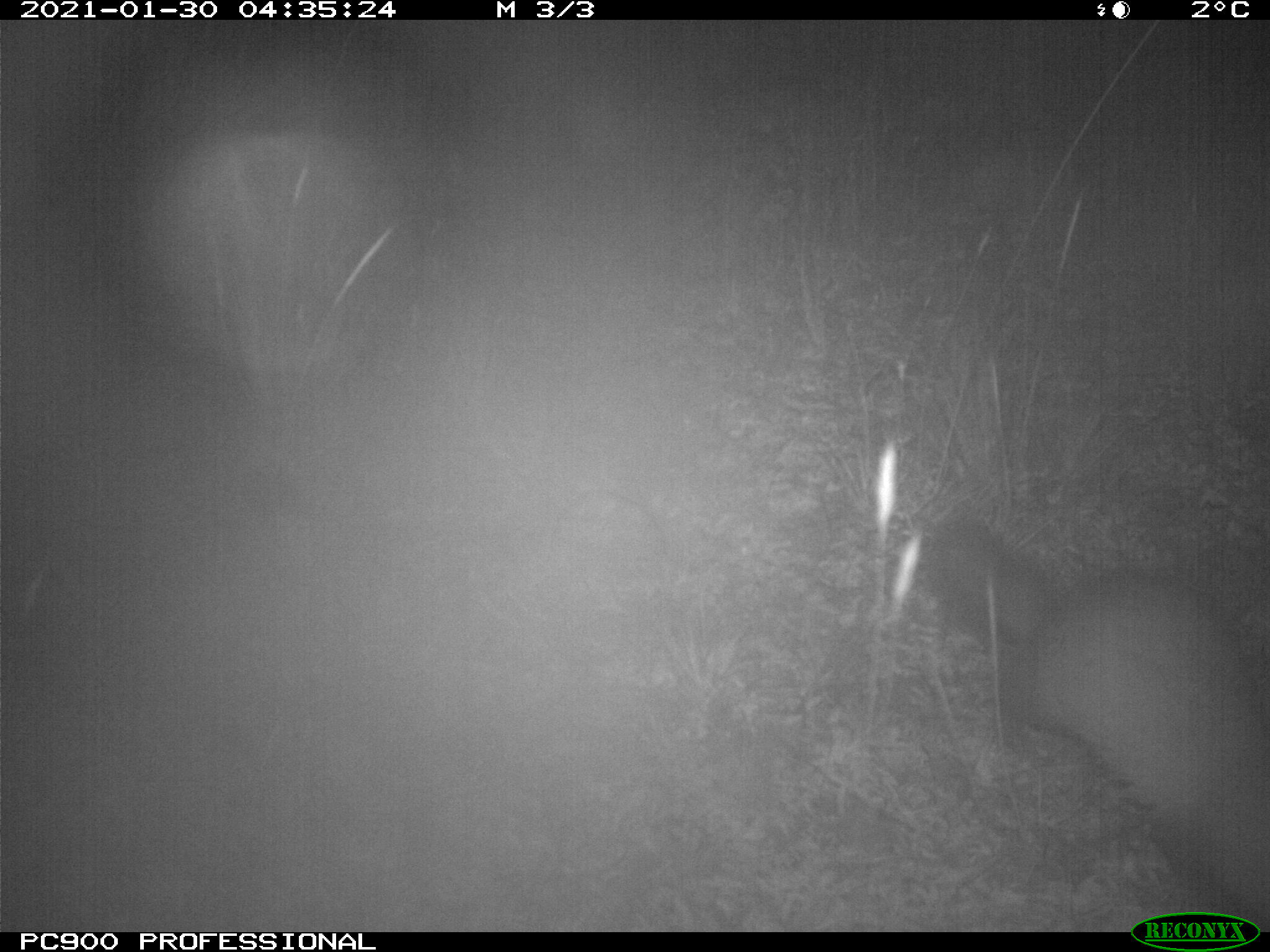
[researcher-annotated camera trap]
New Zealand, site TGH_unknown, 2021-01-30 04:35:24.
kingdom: Animalia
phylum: Chordata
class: Mammalia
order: Carnivora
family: Mustelidae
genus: Mustela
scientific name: Mustela furo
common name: ferret